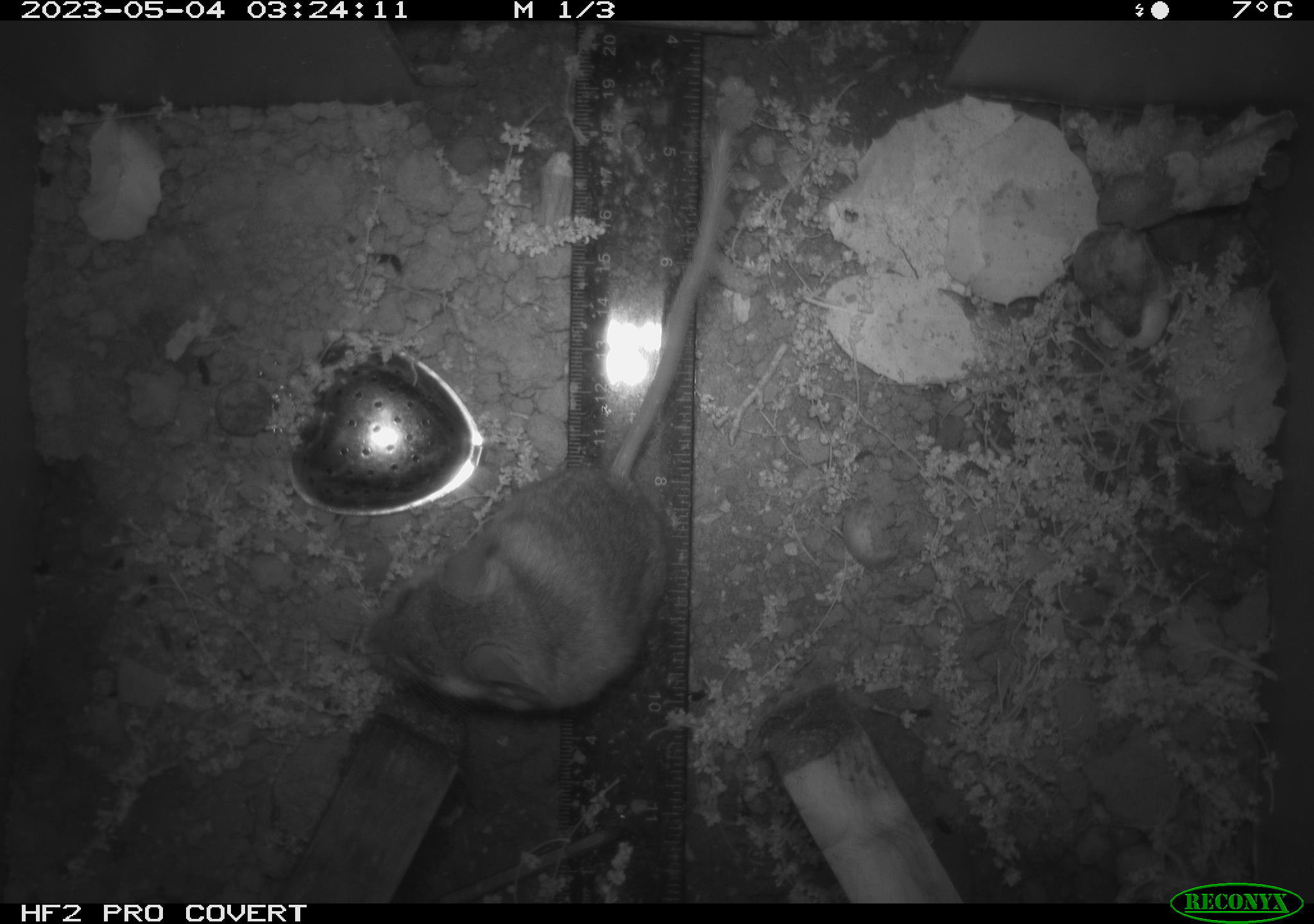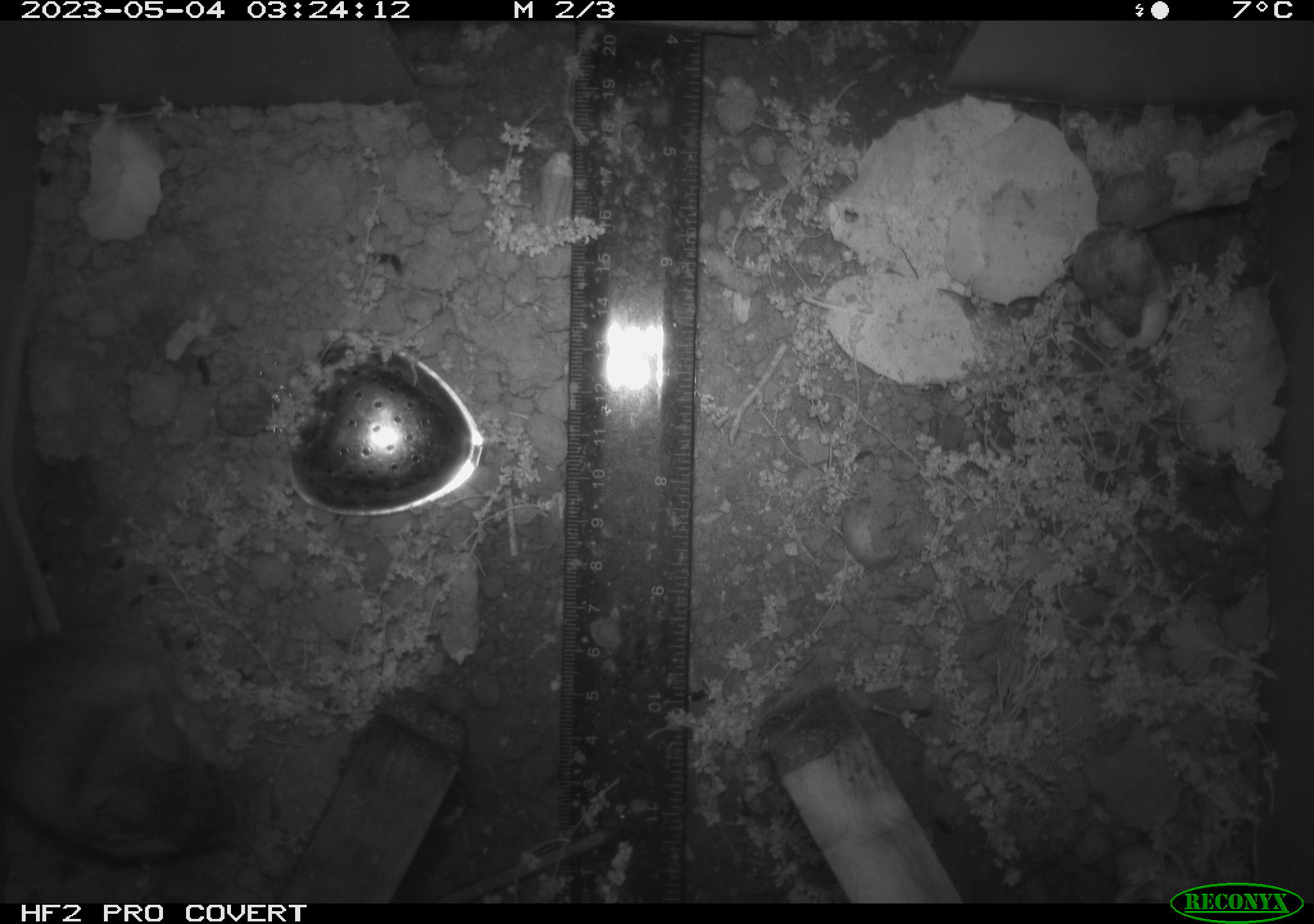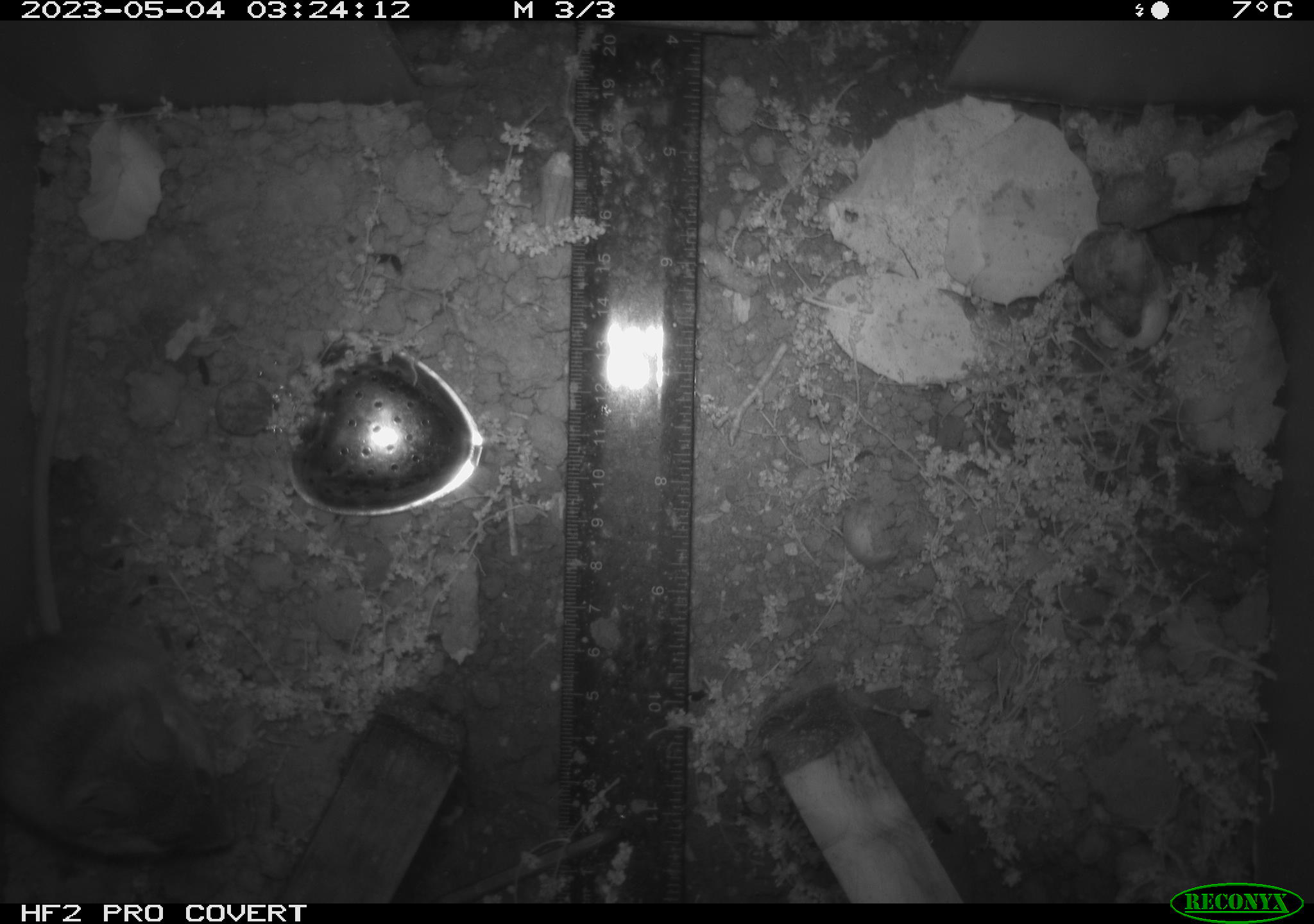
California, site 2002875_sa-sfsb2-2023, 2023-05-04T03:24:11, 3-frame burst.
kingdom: Animalia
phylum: Chordata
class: Mammalia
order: Rodentia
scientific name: Rodentia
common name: mouse species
Mouse species (Rodentia).